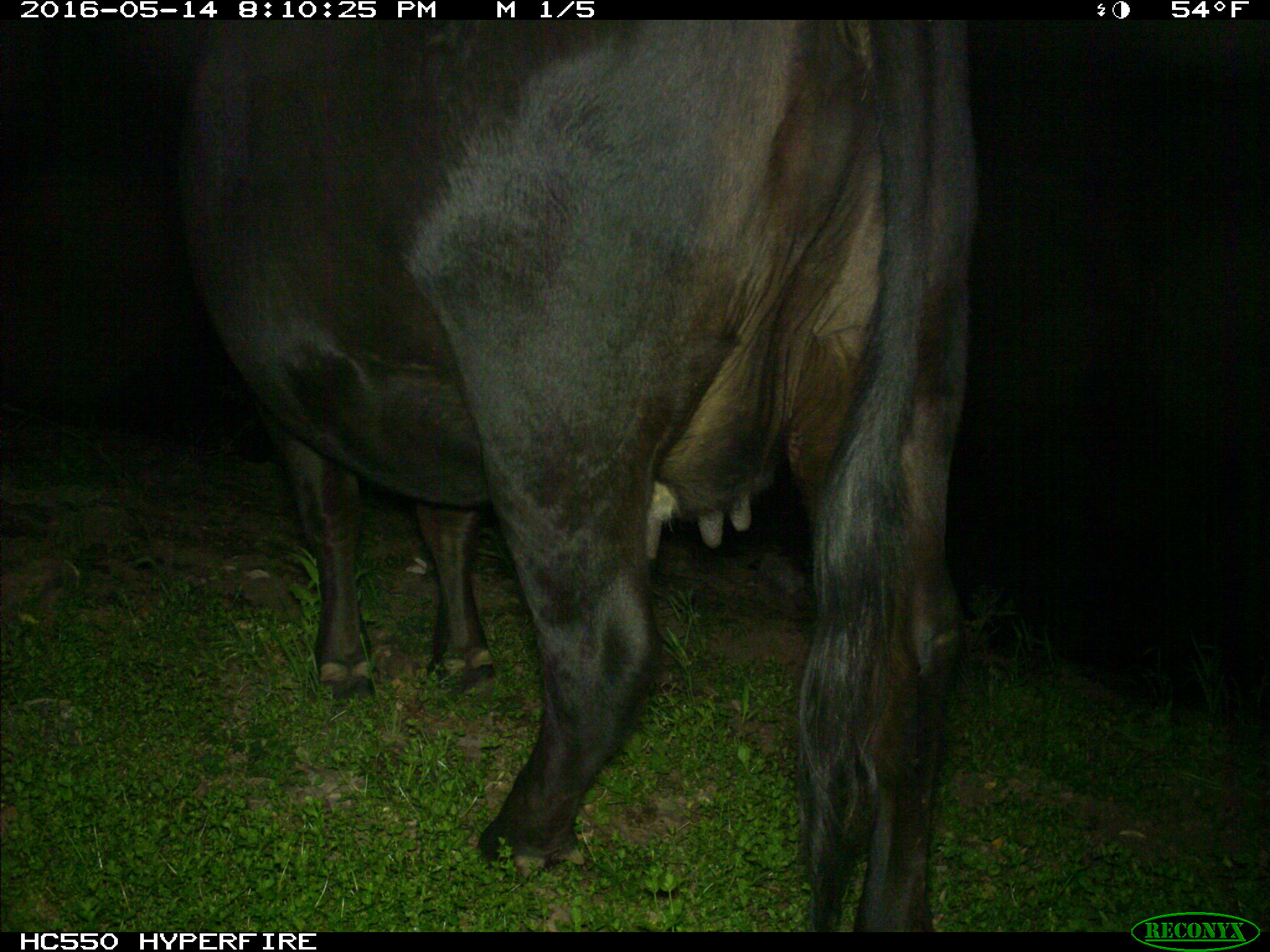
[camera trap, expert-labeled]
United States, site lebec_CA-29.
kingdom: Animalia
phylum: Chordata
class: Mammalia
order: Artiodactyla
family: Bovidae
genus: Bos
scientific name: Bos taurus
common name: domestic cow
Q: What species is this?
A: Bos taurus (domestic cow).